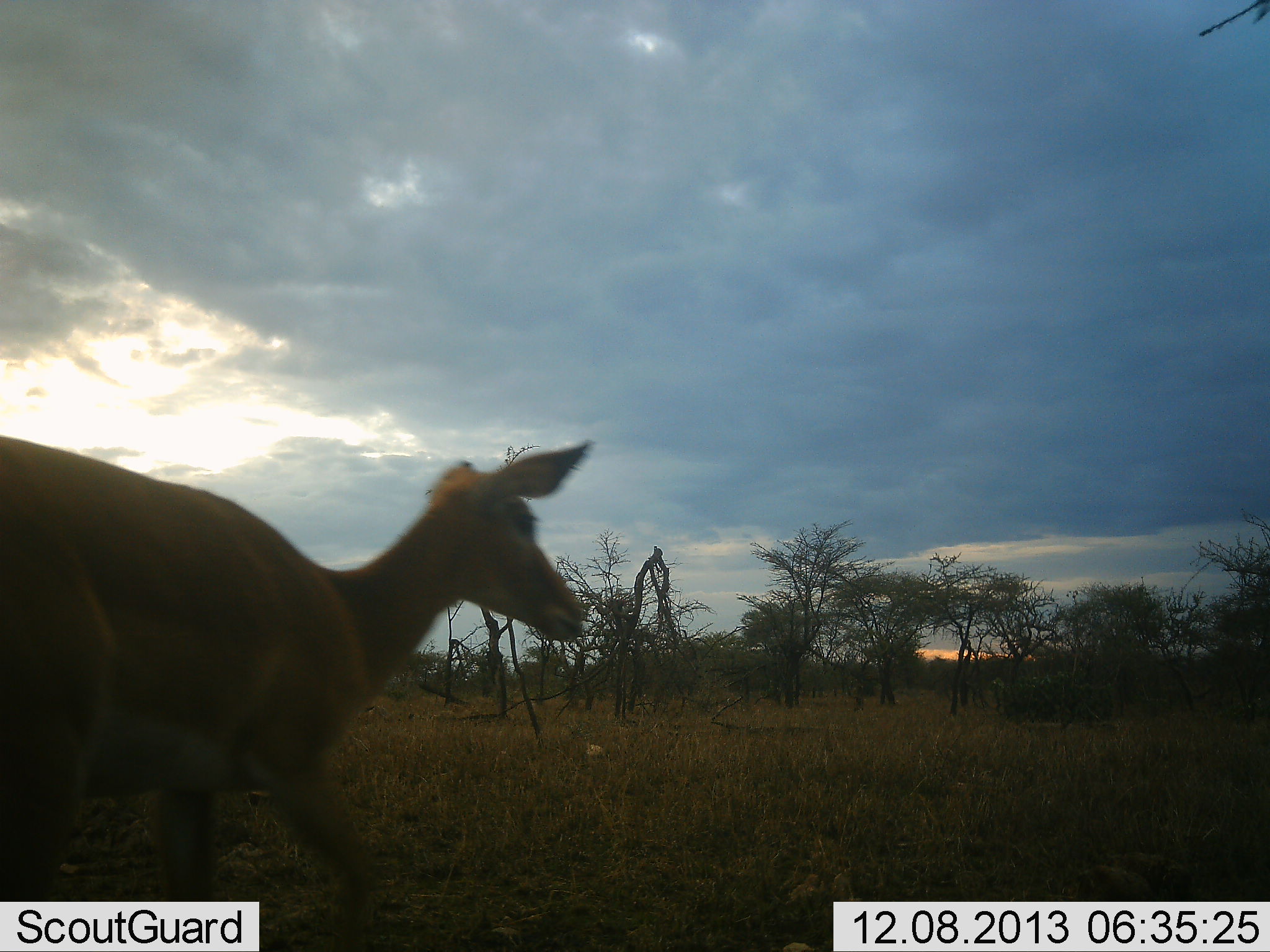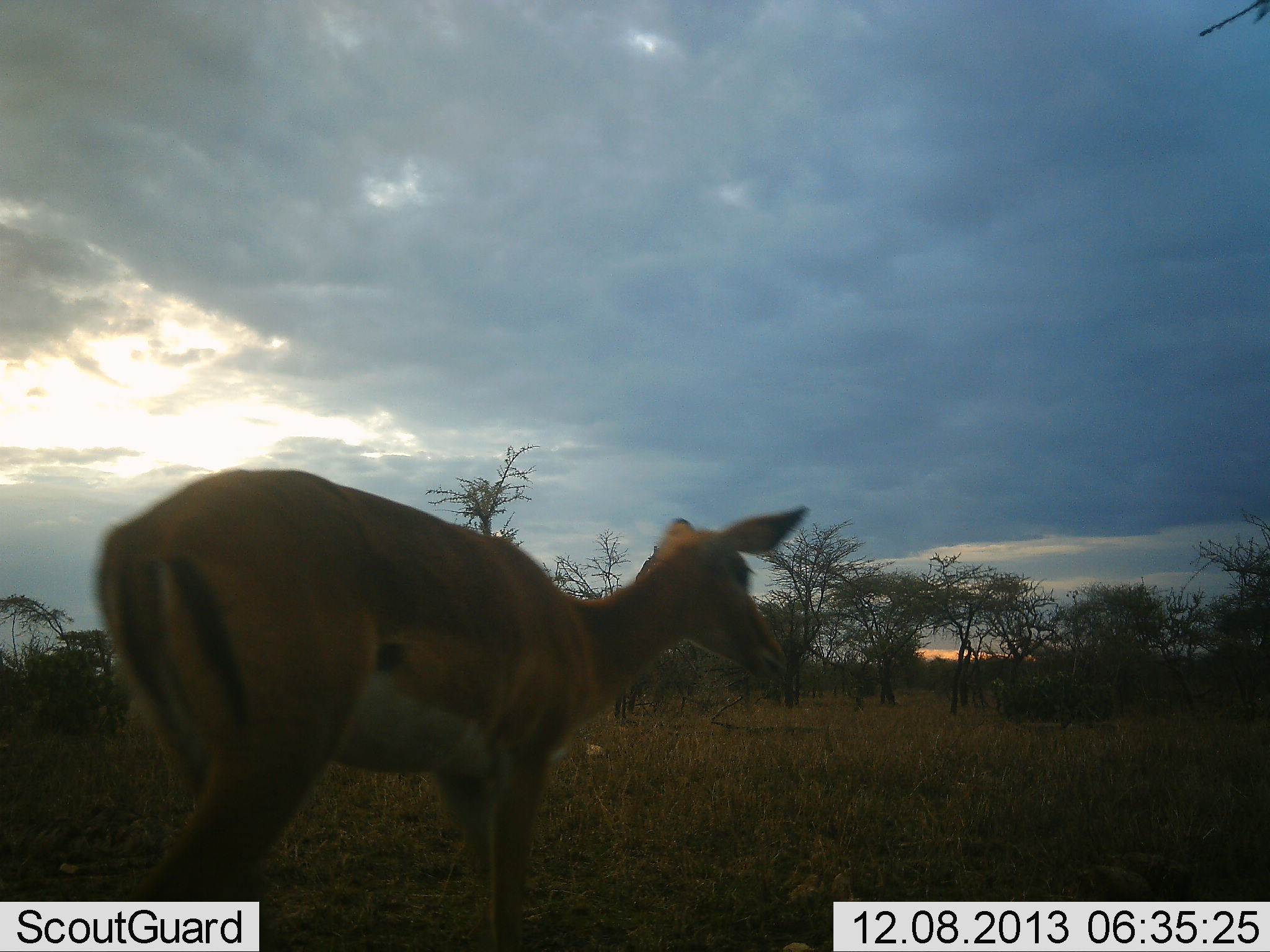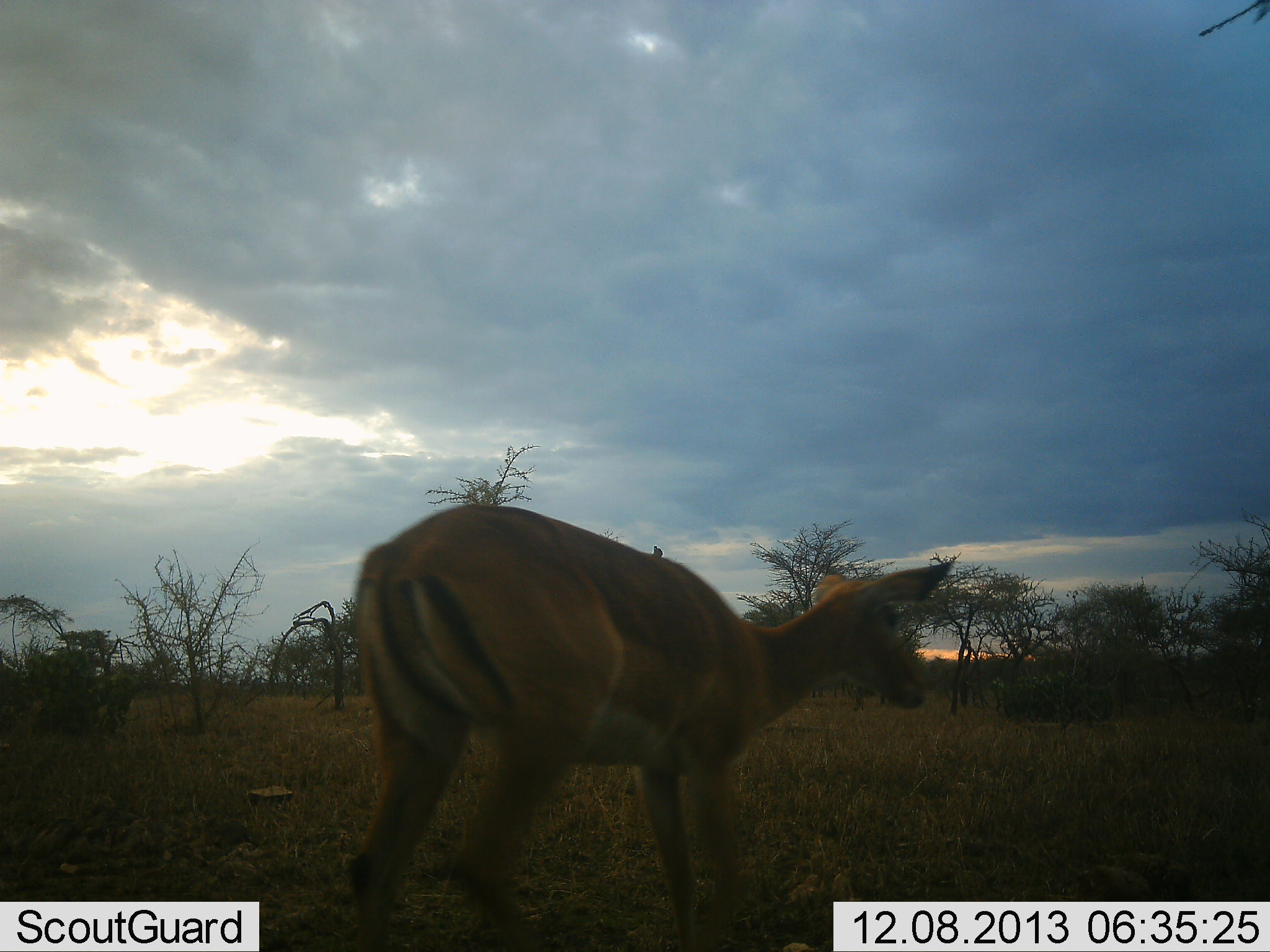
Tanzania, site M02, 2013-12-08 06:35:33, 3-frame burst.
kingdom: Animalia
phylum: Chordata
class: Mammalia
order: Artiodactyla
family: Bovidae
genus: Aepyceros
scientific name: Aepyceros melampus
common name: impala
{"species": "impala (Aepyceros melampus)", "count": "1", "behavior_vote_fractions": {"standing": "0%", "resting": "0%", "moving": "100%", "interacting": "0%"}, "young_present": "0%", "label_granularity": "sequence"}